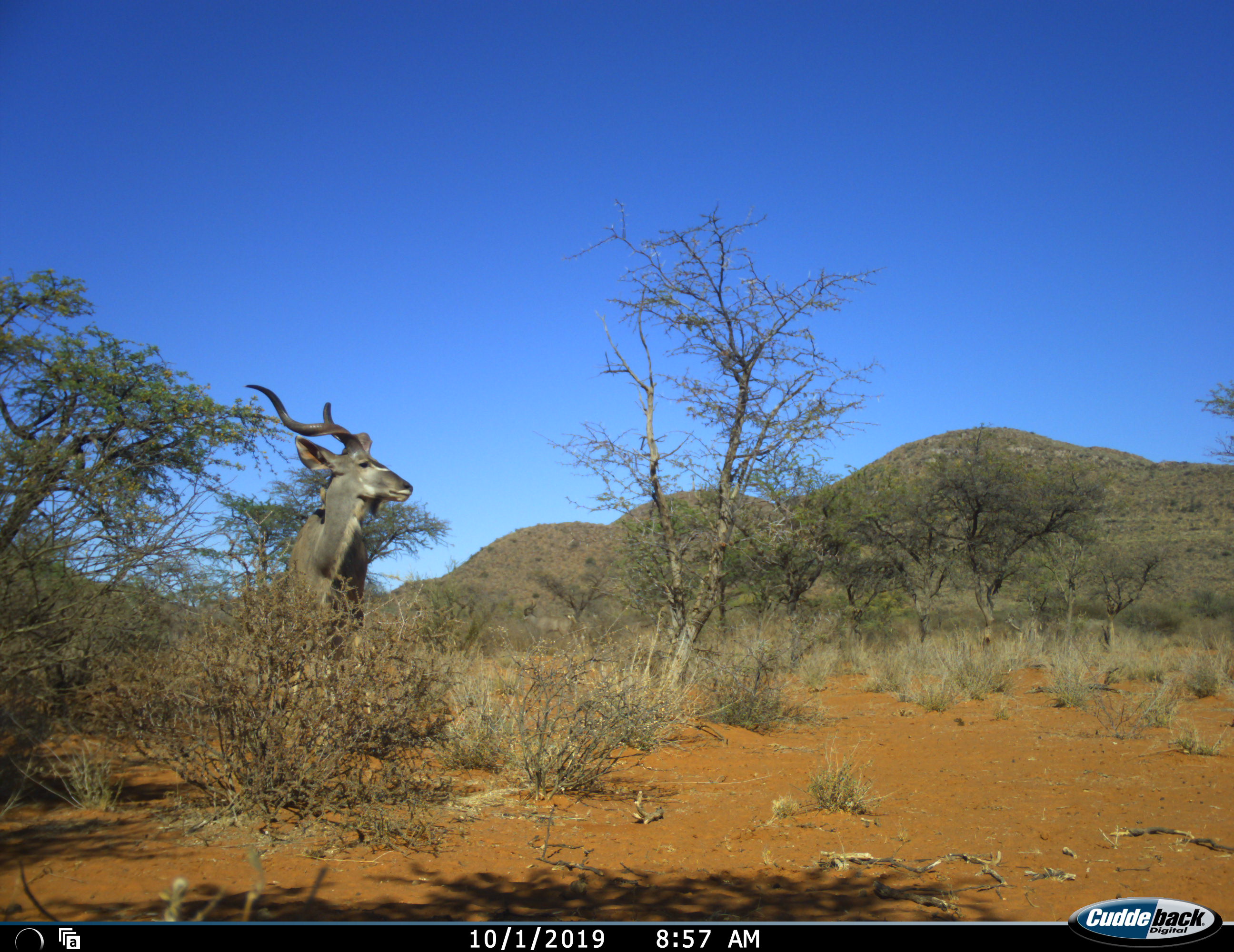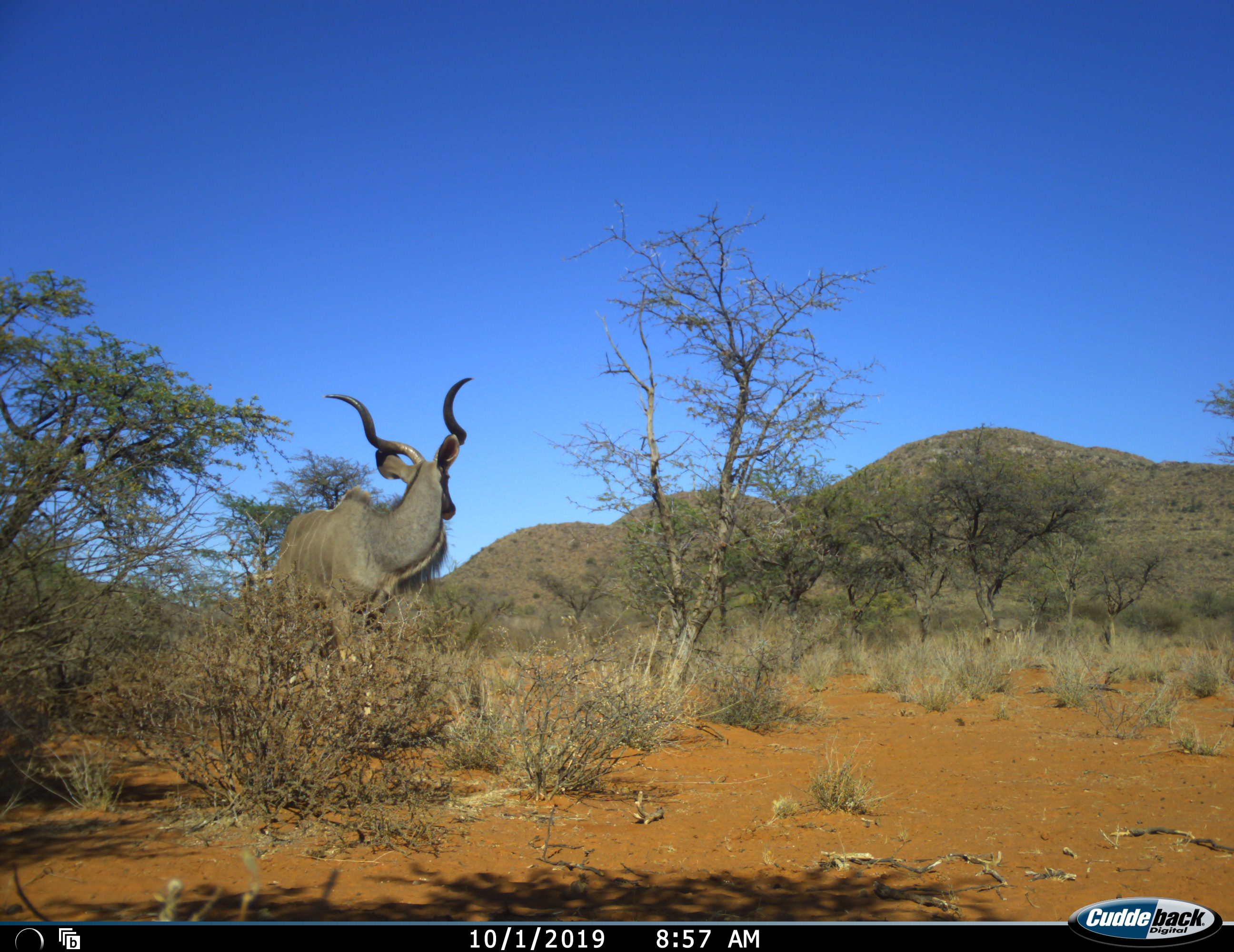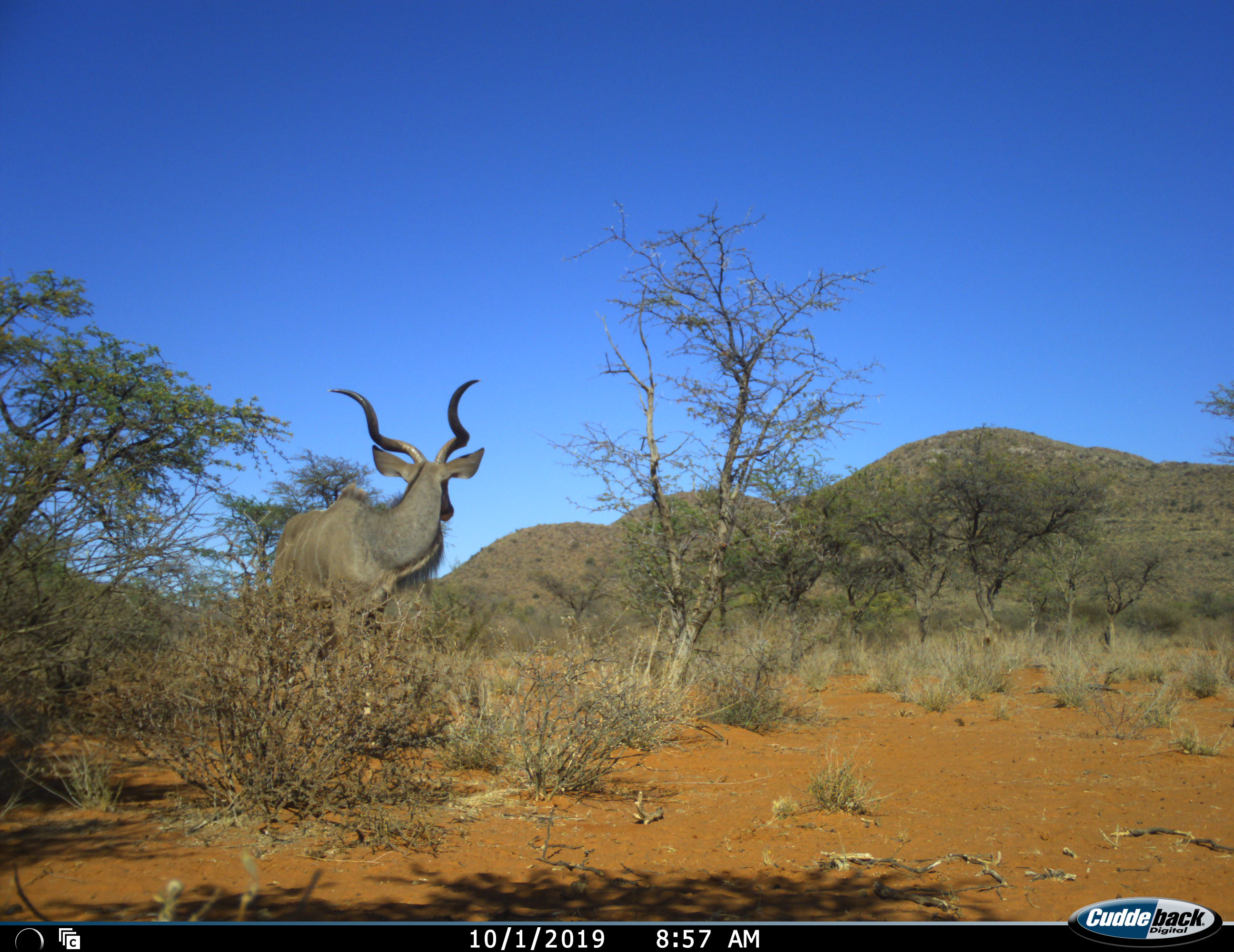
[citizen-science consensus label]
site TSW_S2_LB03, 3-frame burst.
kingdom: Animalia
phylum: Chordata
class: Mammalia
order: Artiodactyla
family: Bovidae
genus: Tragelaphus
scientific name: Tragelaphus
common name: kudu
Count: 1.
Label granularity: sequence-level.